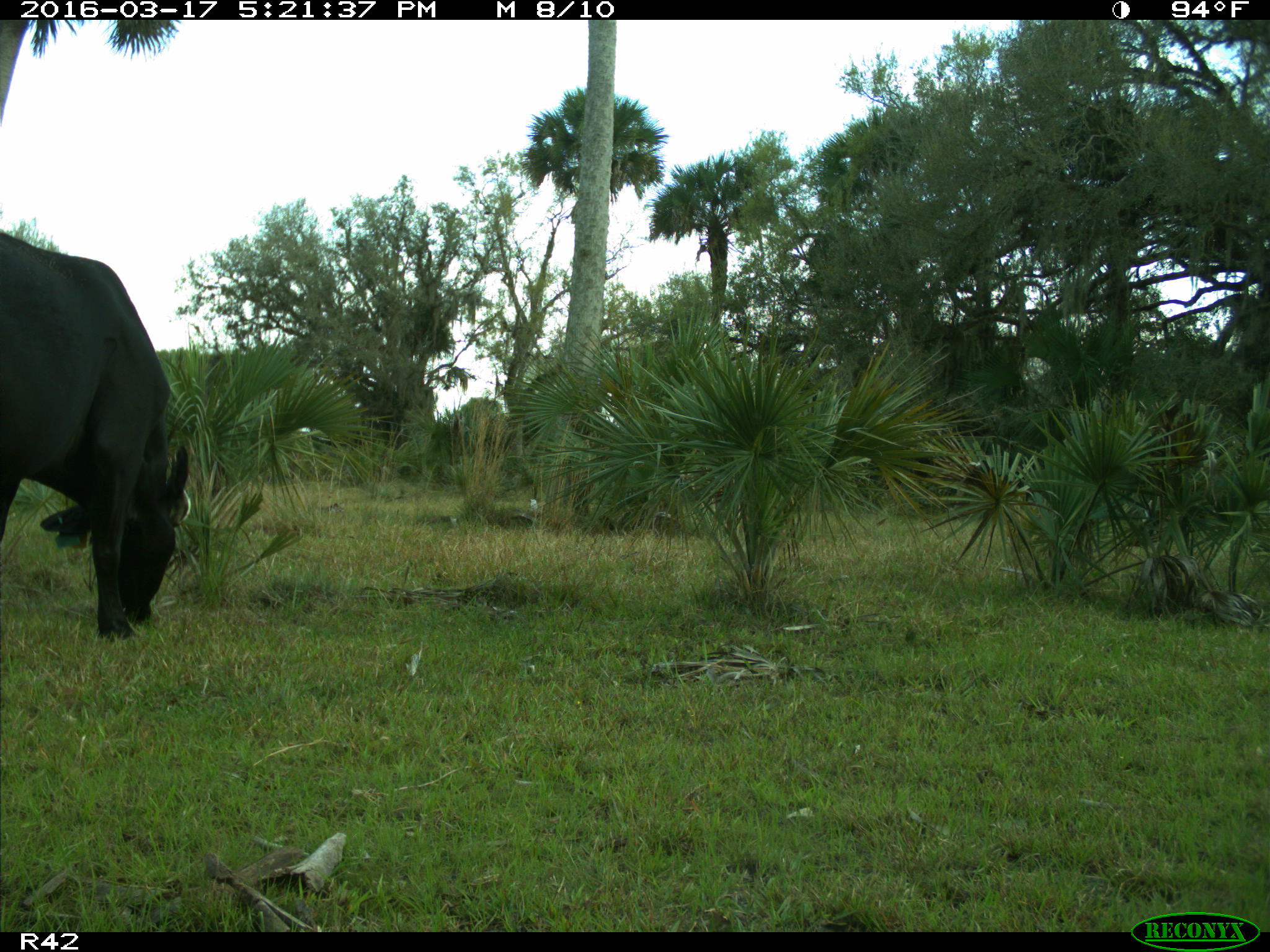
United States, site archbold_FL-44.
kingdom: Animalia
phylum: Chordata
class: Mammalia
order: Artiodactyla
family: Bovidae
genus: Bos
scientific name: Bos taurus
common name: domestic cow